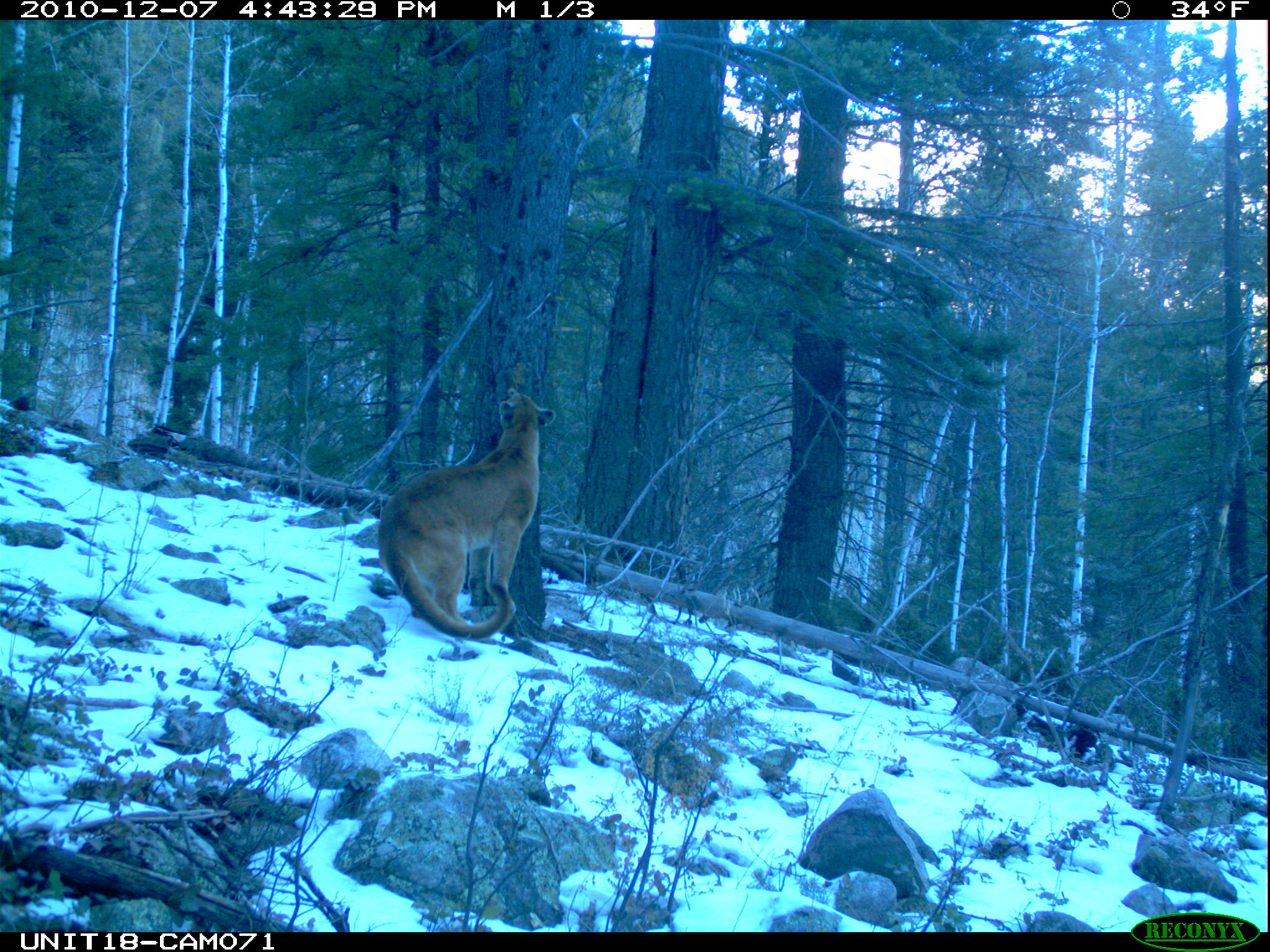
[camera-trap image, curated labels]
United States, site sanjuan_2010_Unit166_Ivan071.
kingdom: Animalia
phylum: Chordata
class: Mammalia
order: Carnivora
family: Felidae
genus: Puma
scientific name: Puma concolor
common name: mountain lion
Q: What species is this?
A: Puma concolor (mountain lion).